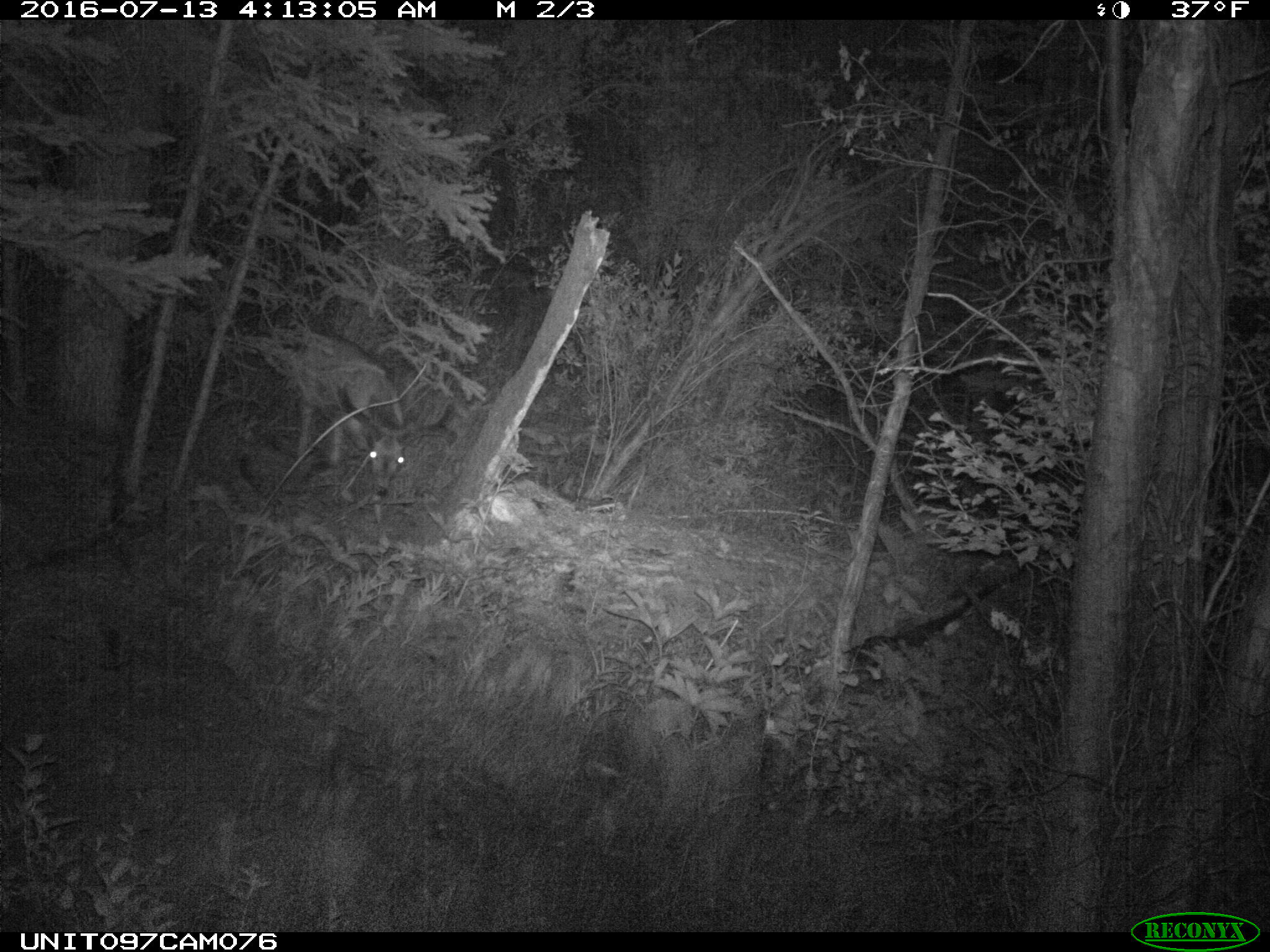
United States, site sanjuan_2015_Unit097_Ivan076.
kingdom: Animalia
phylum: Chordata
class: Mammalia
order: Artiodactyla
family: Cervidae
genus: Odocoileus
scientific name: Odocoileus hemionus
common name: mule deer